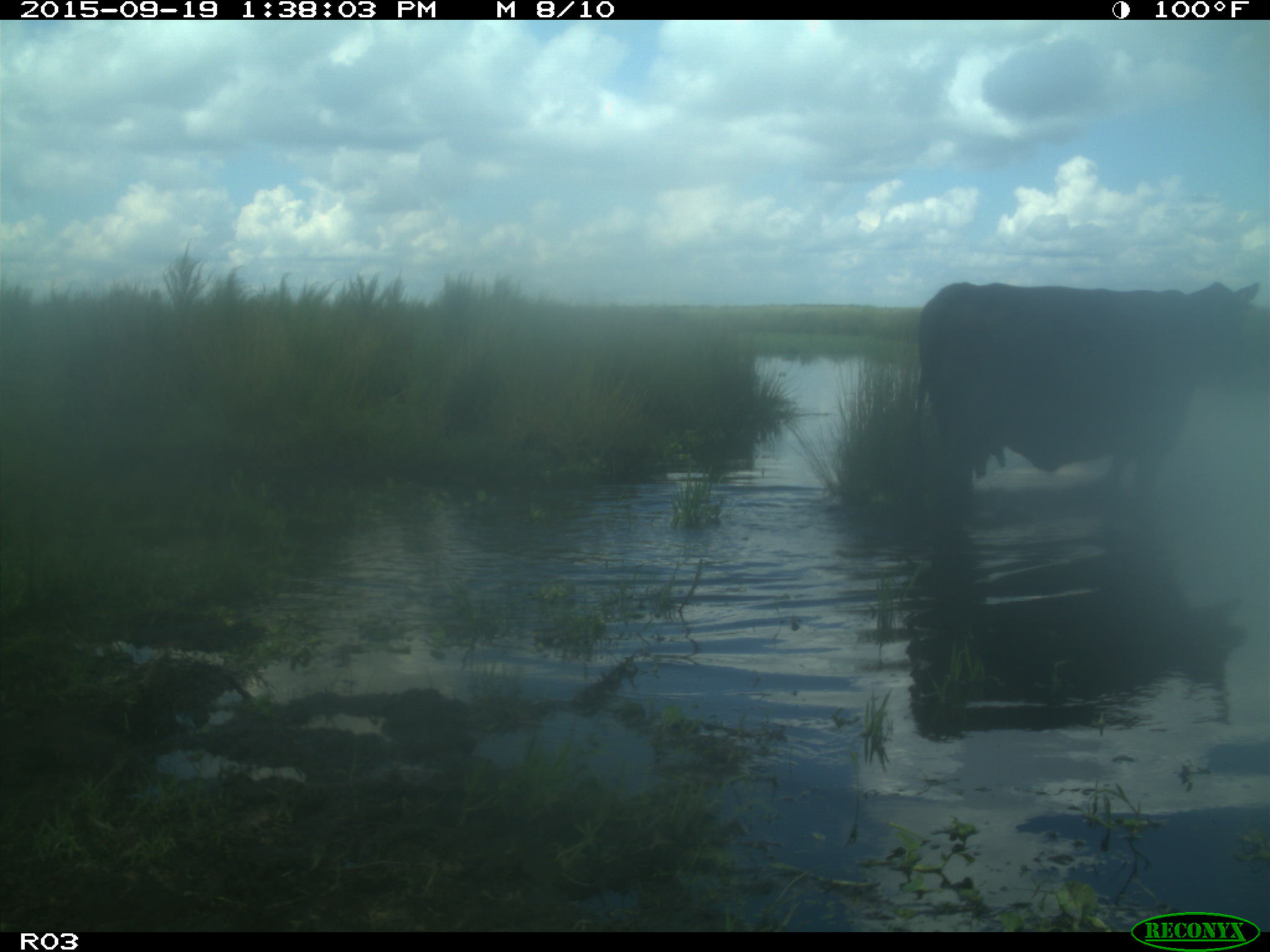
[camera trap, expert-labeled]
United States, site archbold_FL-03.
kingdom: Animalia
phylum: Chordata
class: Mammalia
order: Artiodactyla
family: Bovidae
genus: Bos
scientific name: Bos taurus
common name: domestic cow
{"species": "Bos taurus (domestic cow)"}